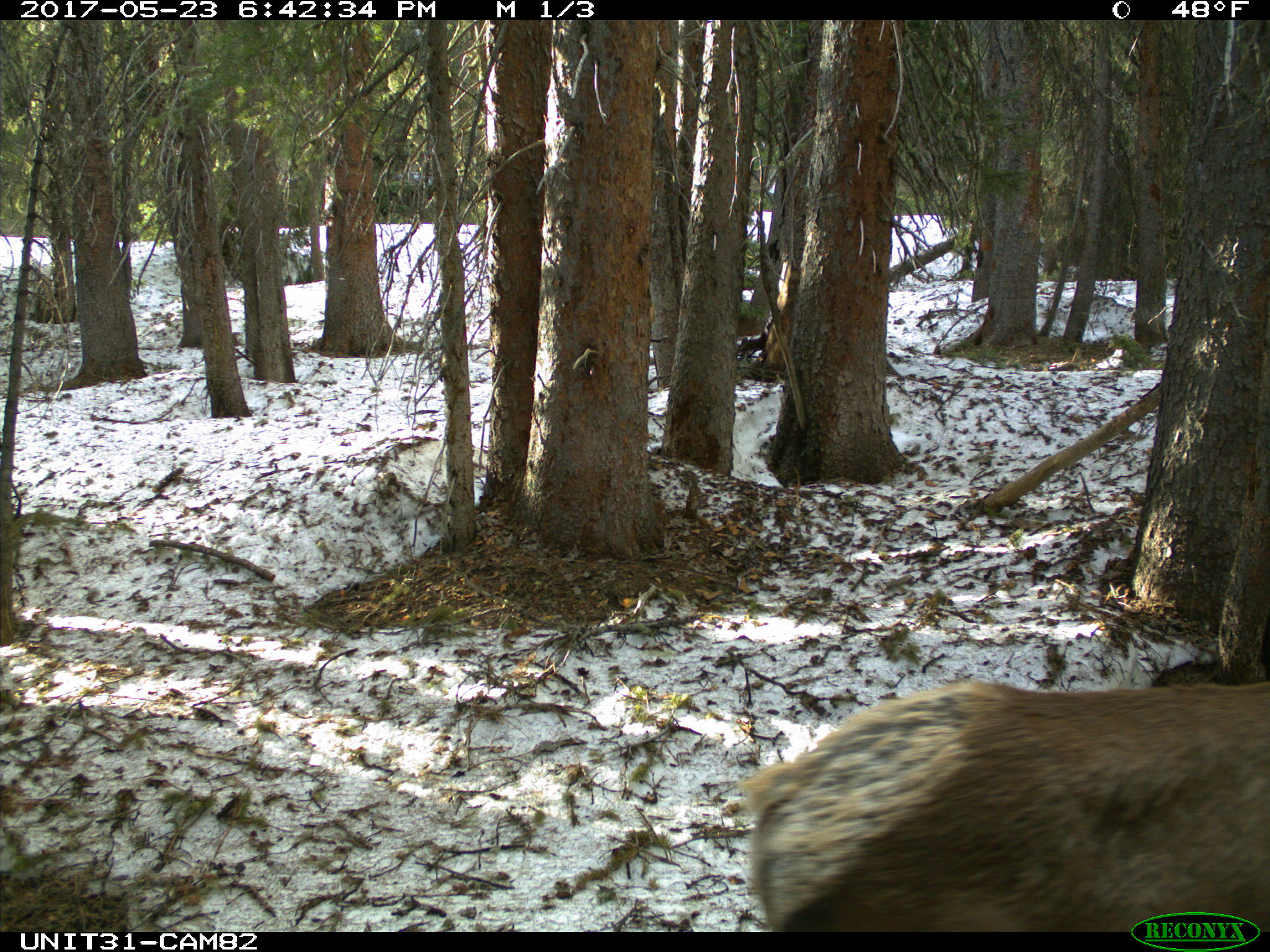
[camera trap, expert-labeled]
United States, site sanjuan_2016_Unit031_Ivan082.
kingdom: Animalia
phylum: Chordata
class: Mammalia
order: Artiodactyla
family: Cervidae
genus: Cervus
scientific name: Cervus elaphus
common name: red deer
Cervus elaphus (red deer).